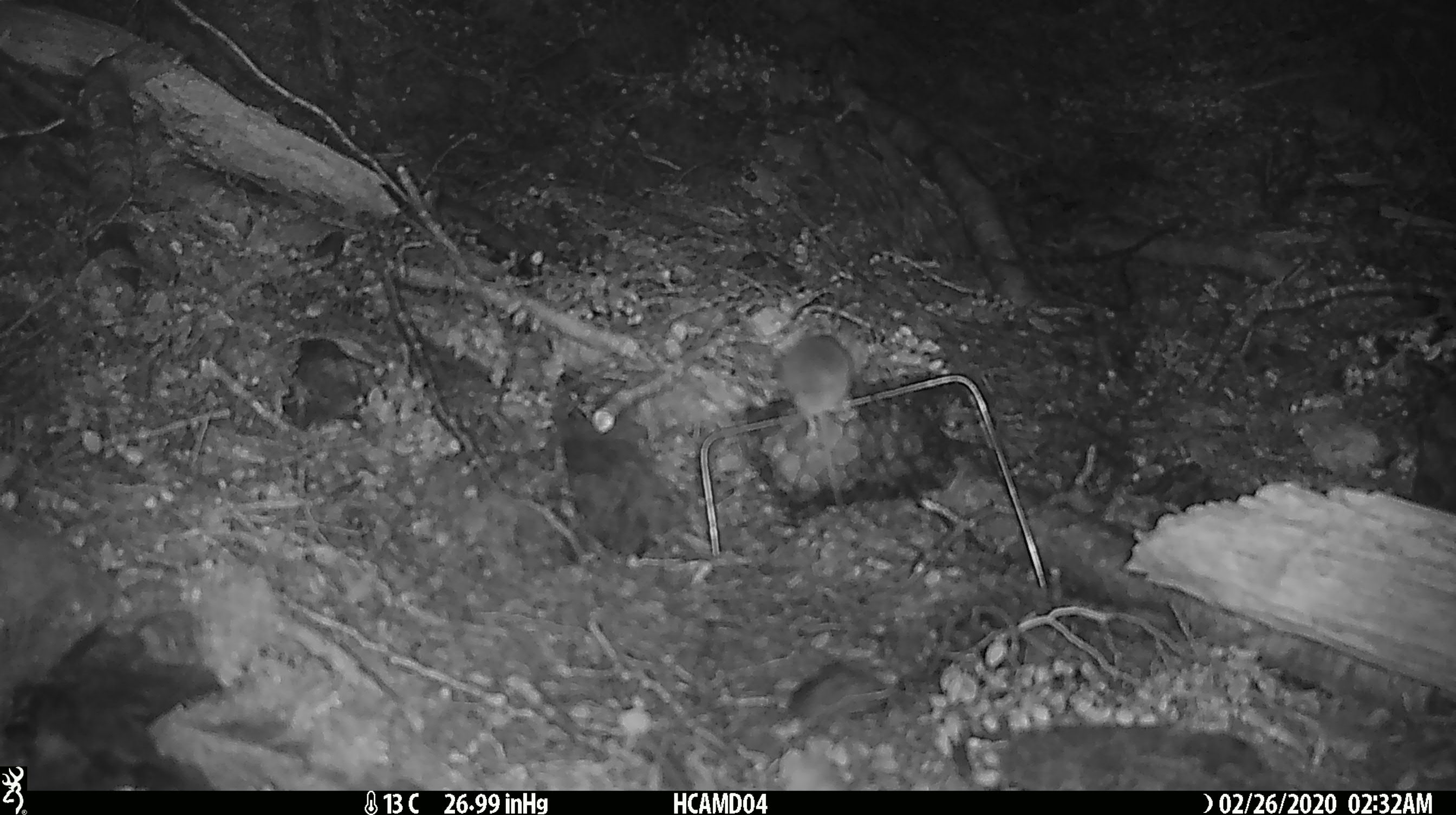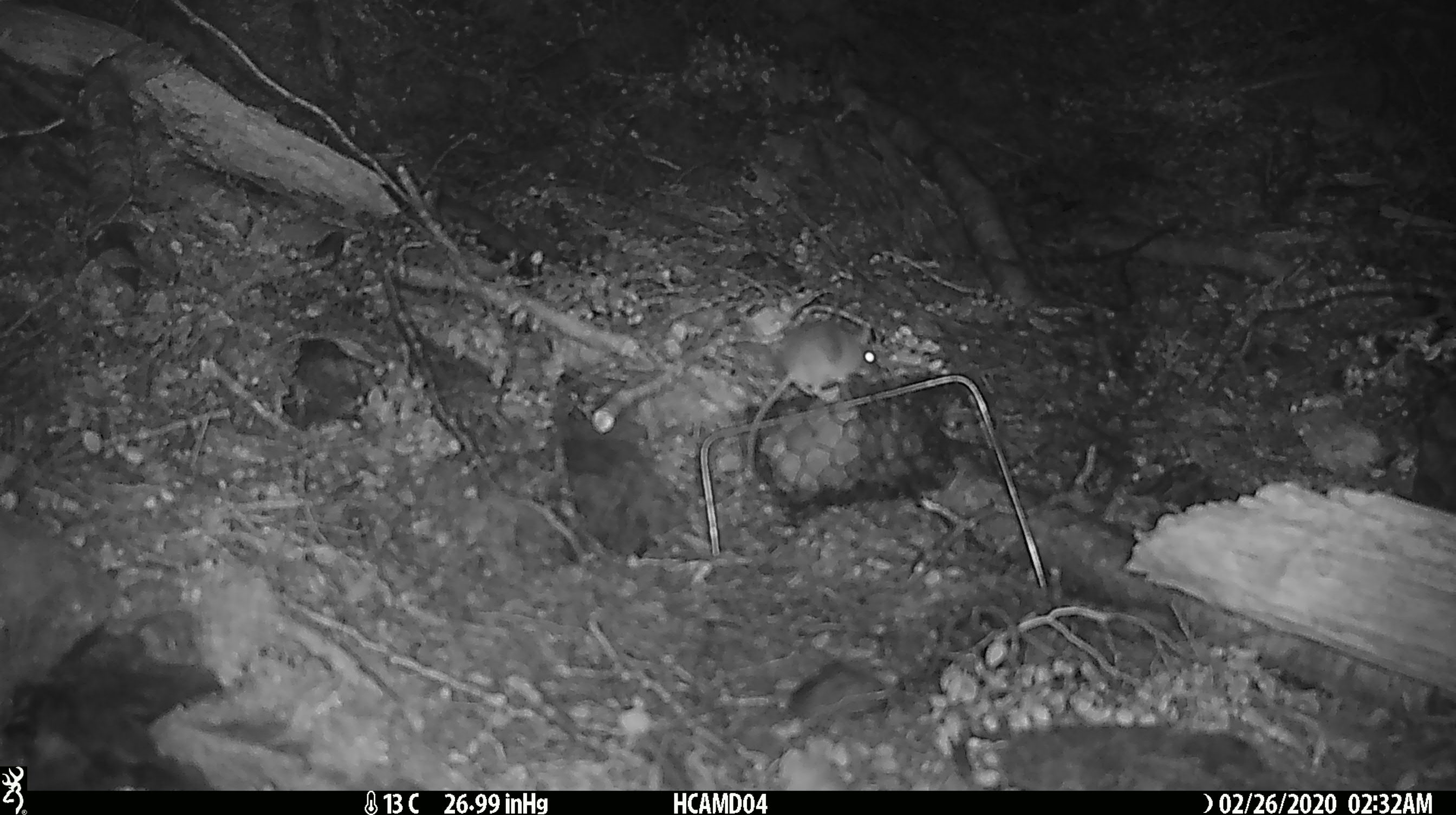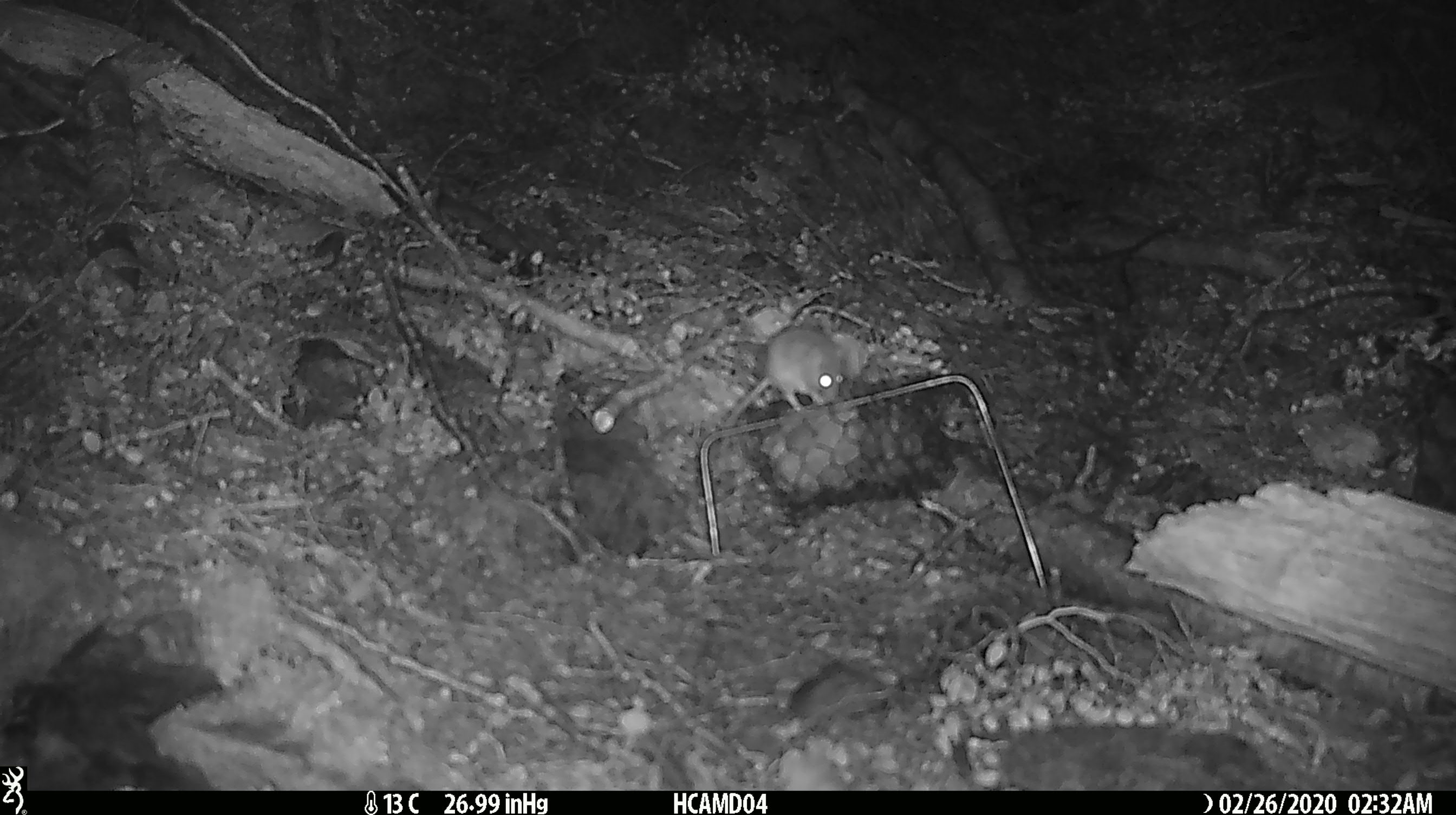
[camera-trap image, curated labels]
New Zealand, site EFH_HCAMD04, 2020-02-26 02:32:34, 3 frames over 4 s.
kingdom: Animalia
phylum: Chordata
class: Mammalia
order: Rodentia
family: Muridae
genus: Mus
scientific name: Mus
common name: mouse